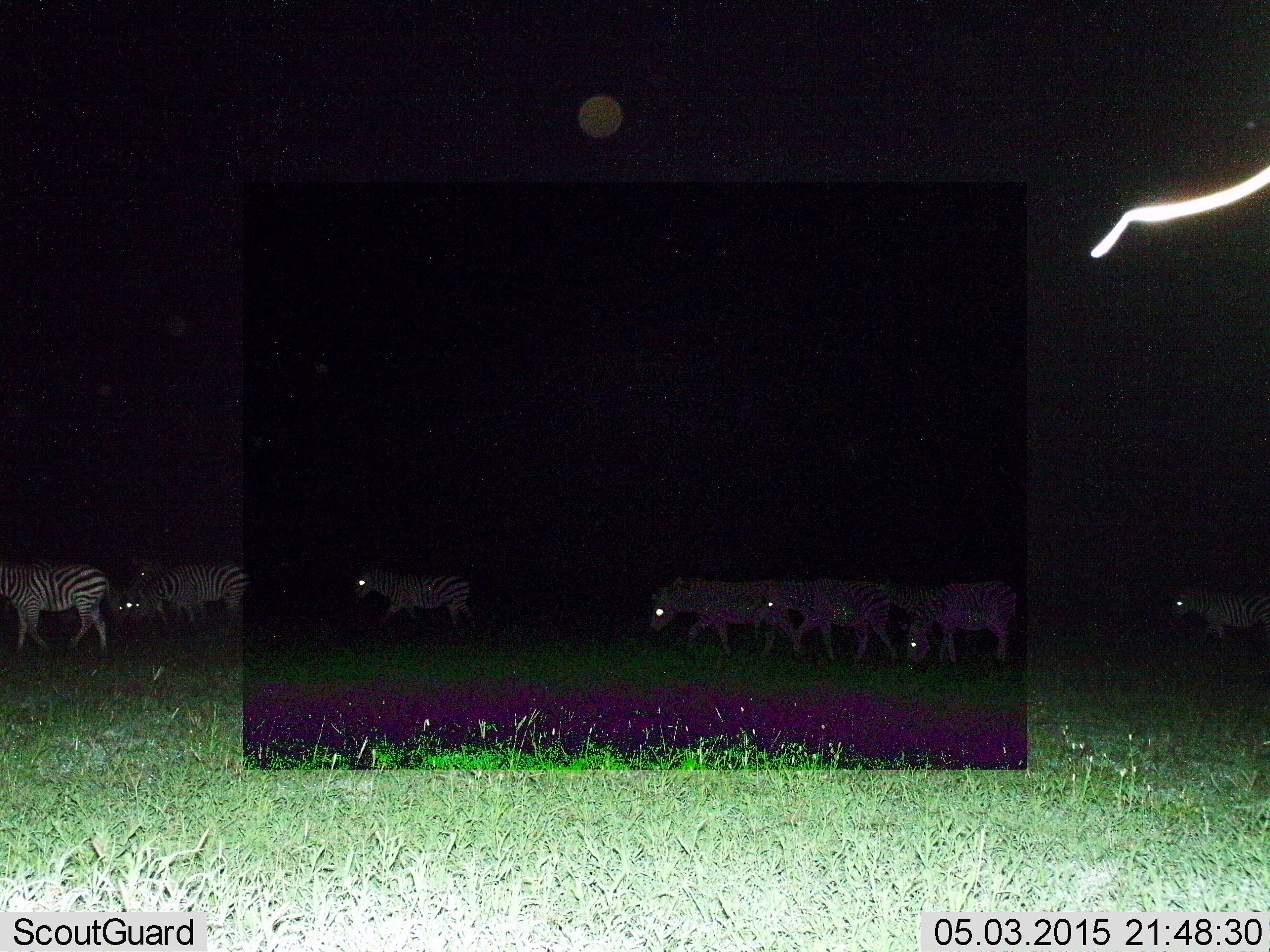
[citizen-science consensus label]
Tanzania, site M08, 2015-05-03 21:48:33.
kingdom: Animalia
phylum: Chordata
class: Mammalia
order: Perissodactyla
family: Equidae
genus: Equus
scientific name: Equus quagga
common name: plains zebra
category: zebra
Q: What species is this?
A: Zebra (plains zebra) (Equus quagga).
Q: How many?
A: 8.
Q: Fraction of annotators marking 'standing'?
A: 20%.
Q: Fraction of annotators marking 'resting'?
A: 0%.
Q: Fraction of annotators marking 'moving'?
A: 80%.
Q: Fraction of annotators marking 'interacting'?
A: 0%.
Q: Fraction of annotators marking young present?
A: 0%.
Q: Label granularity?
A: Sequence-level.